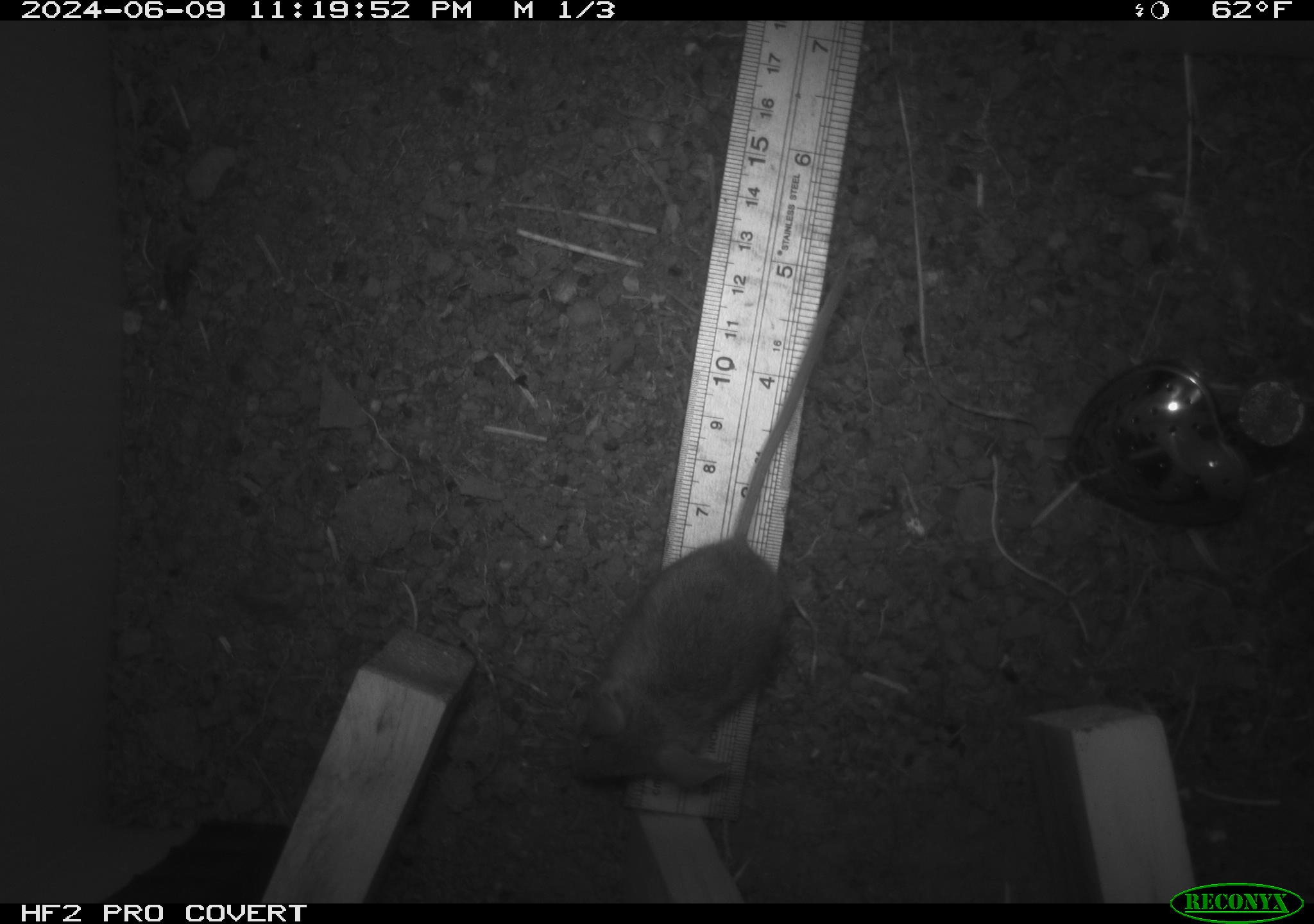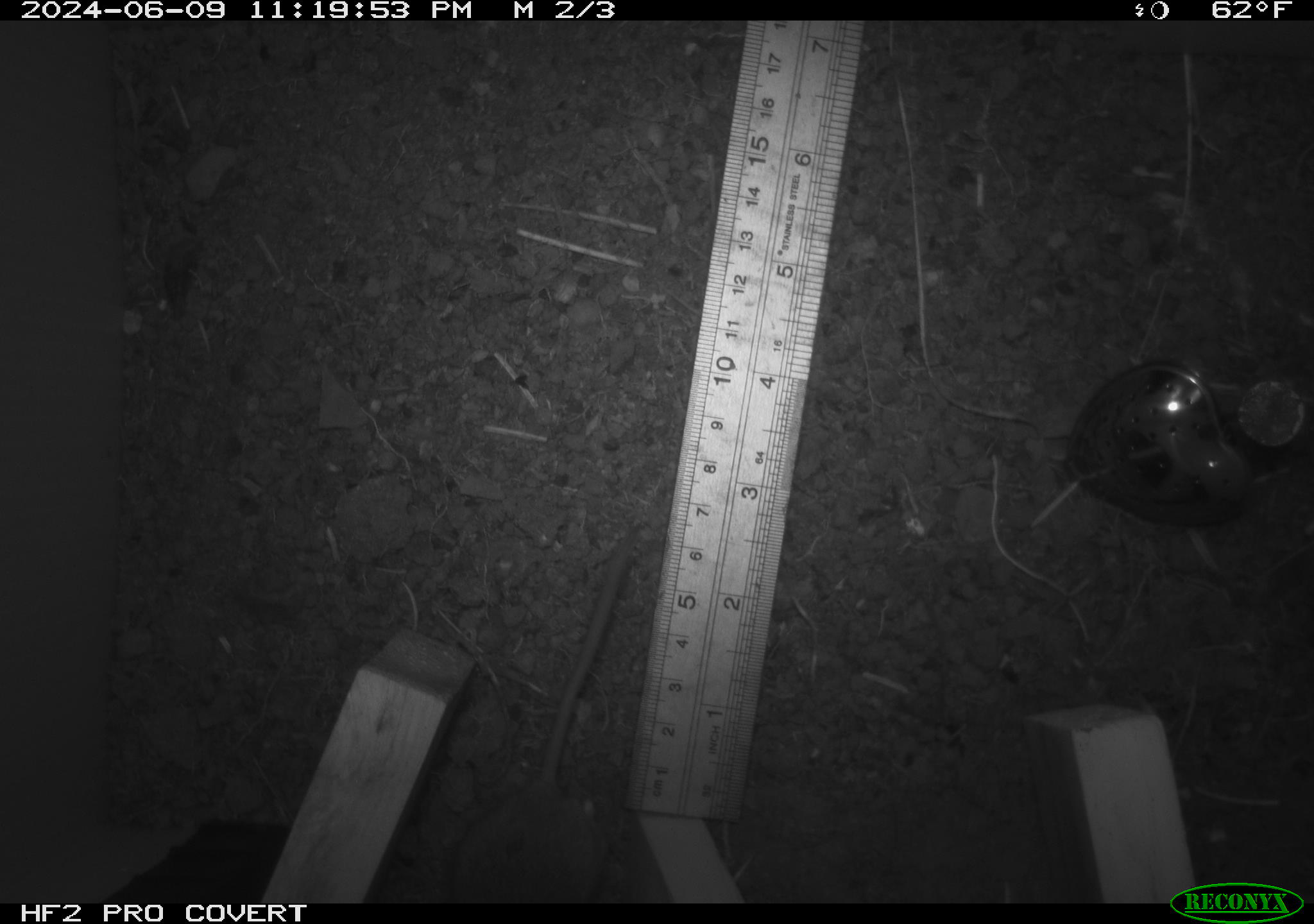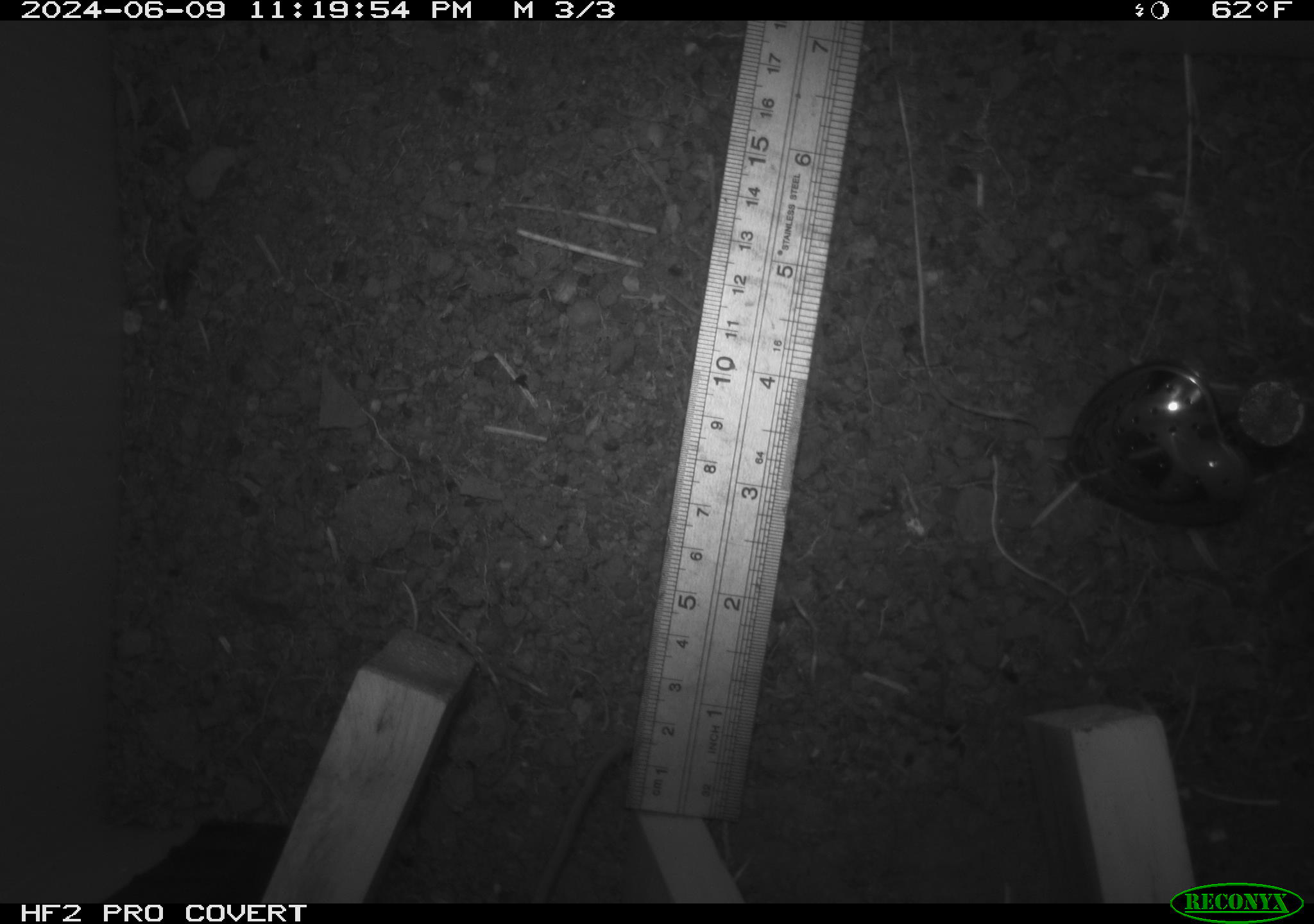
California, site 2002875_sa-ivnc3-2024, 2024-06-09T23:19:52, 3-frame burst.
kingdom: Animalia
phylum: Chordata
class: Mammalia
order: Rodentia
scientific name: Rodentia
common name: mouse species